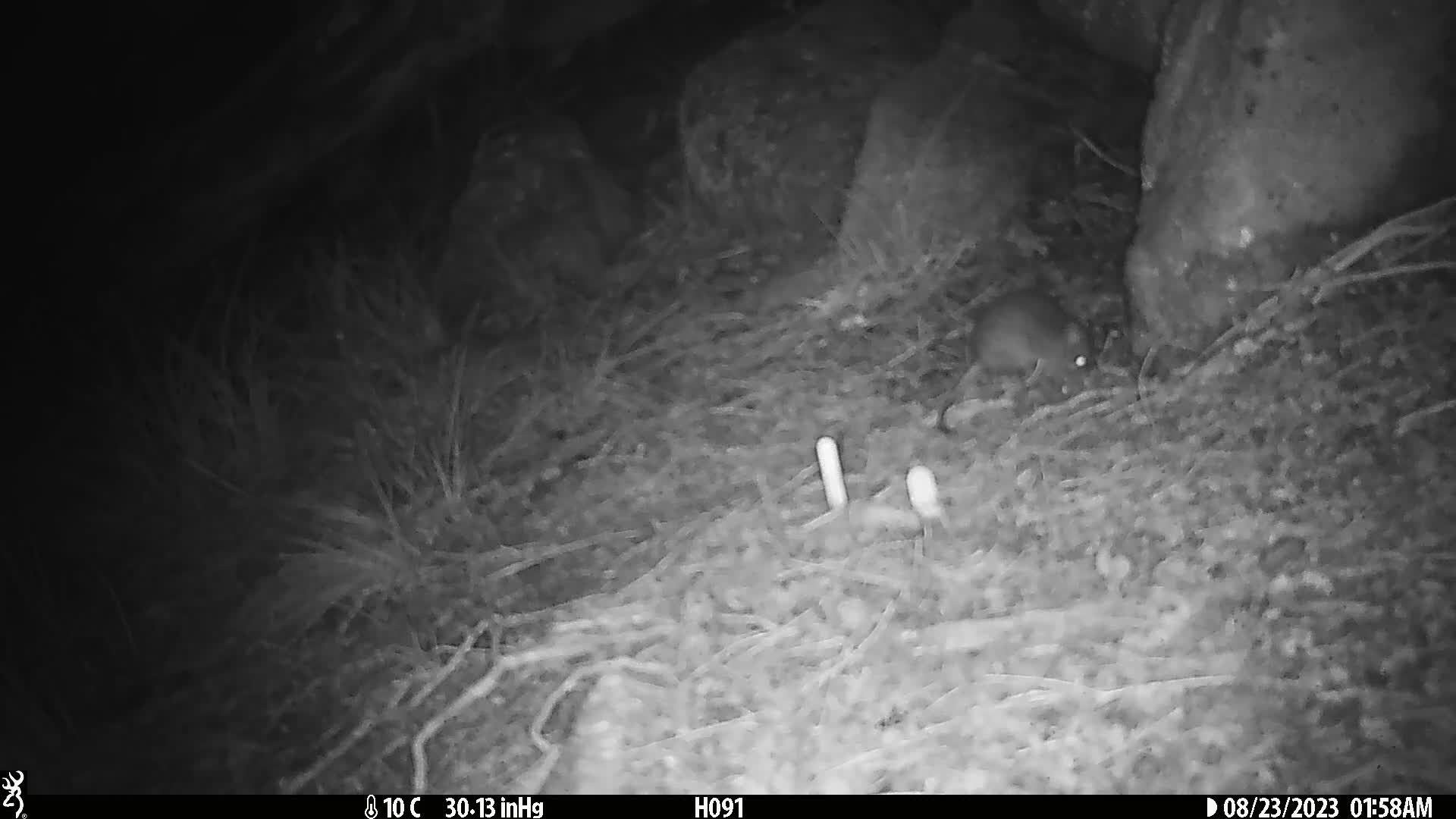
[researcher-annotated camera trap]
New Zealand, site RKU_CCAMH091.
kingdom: Animalia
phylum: Chordata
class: Mammalia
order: Rodentia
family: Muridae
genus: Rattus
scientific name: Rattus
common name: rat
Rat (Rattus).